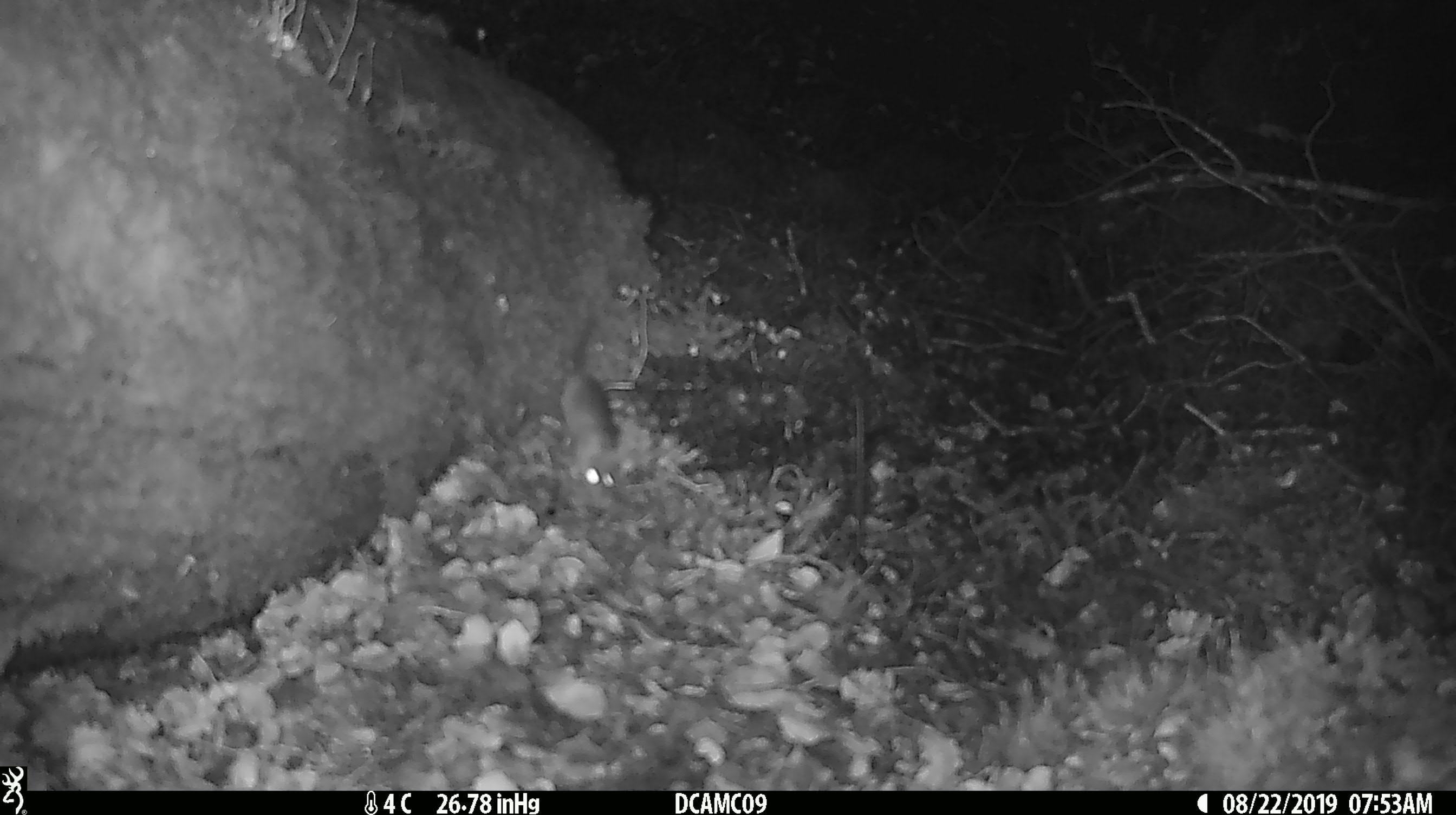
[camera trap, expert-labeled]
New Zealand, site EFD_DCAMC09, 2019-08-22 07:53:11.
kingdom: Animalia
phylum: Chordata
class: Mammalia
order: Rodentia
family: Muridae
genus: Mus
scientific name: Mus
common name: mouse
Mouse (Mus).